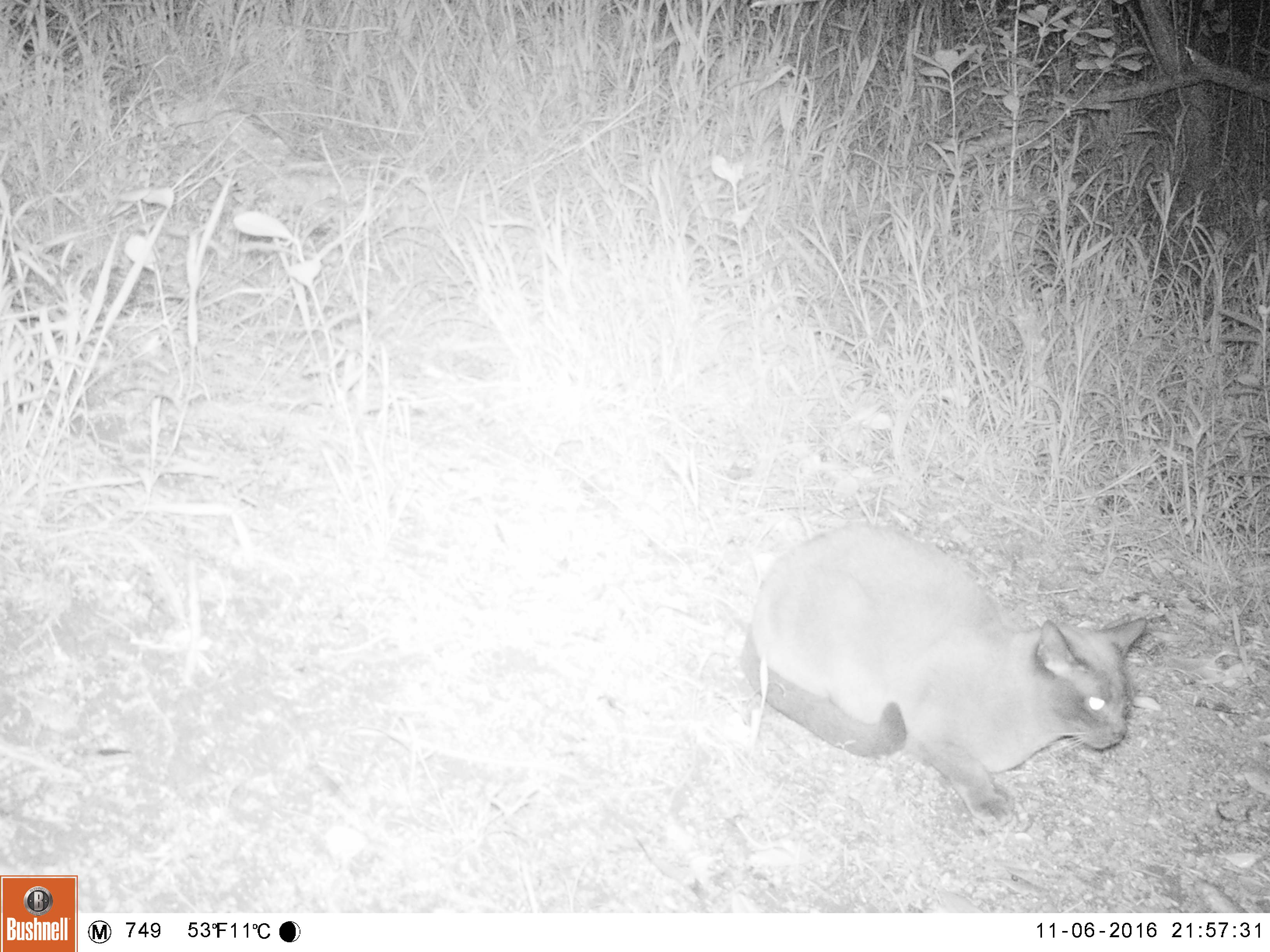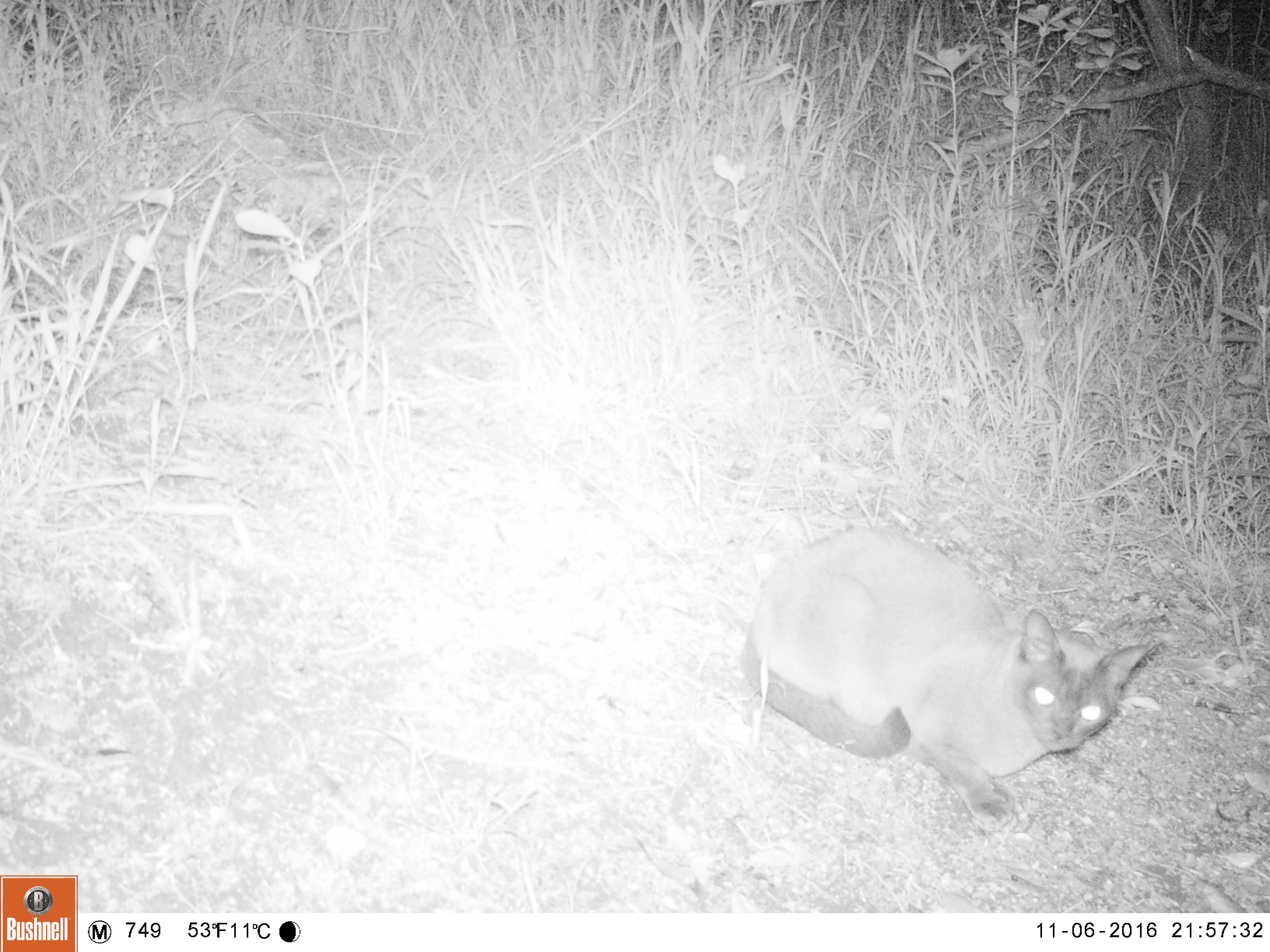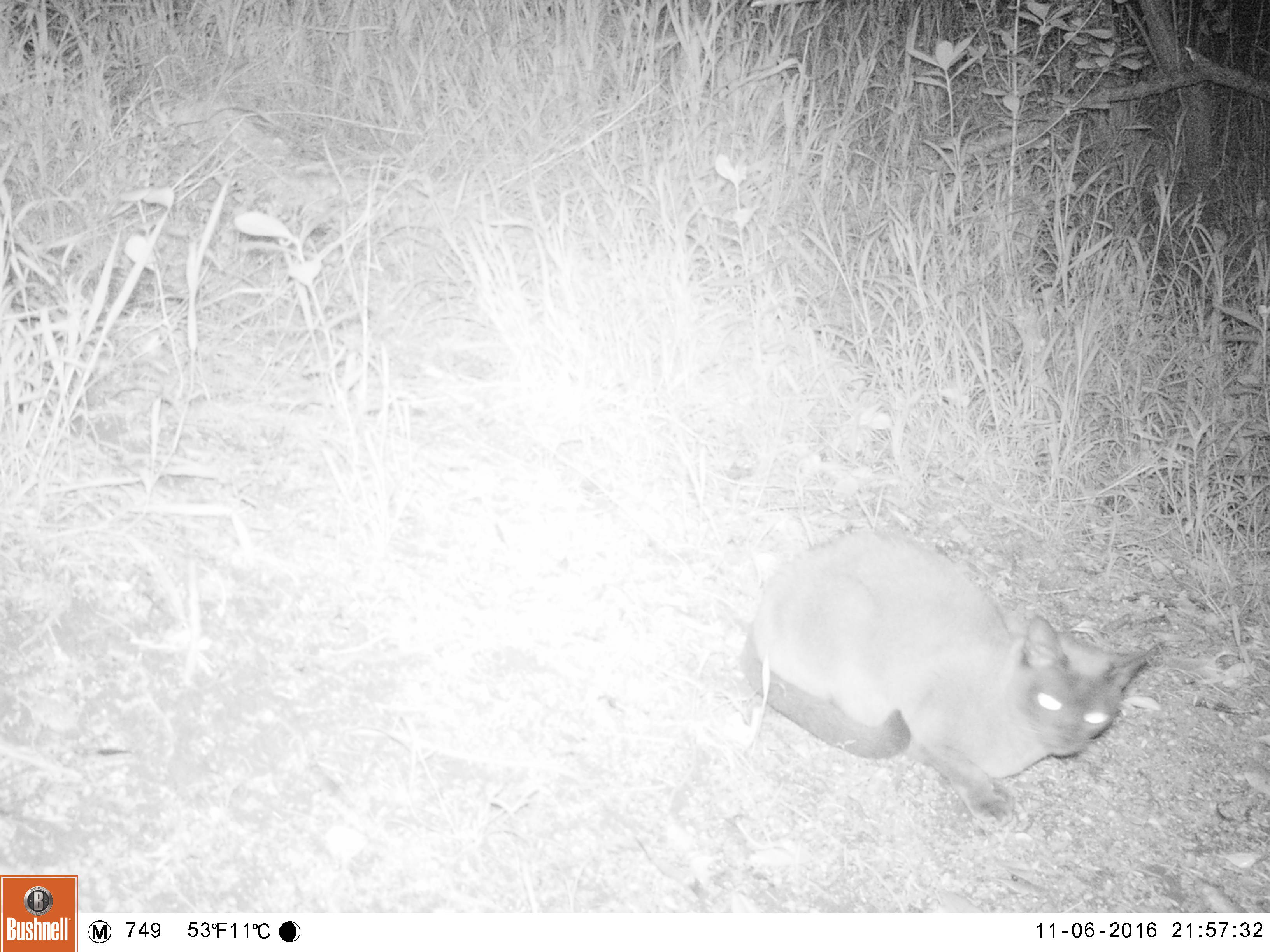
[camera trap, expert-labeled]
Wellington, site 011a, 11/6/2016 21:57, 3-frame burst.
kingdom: Animalia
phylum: Chordata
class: Mammalia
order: Carnivora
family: Felidae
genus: Felis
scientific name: Felis catus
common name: cat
Cat (Felis catus).